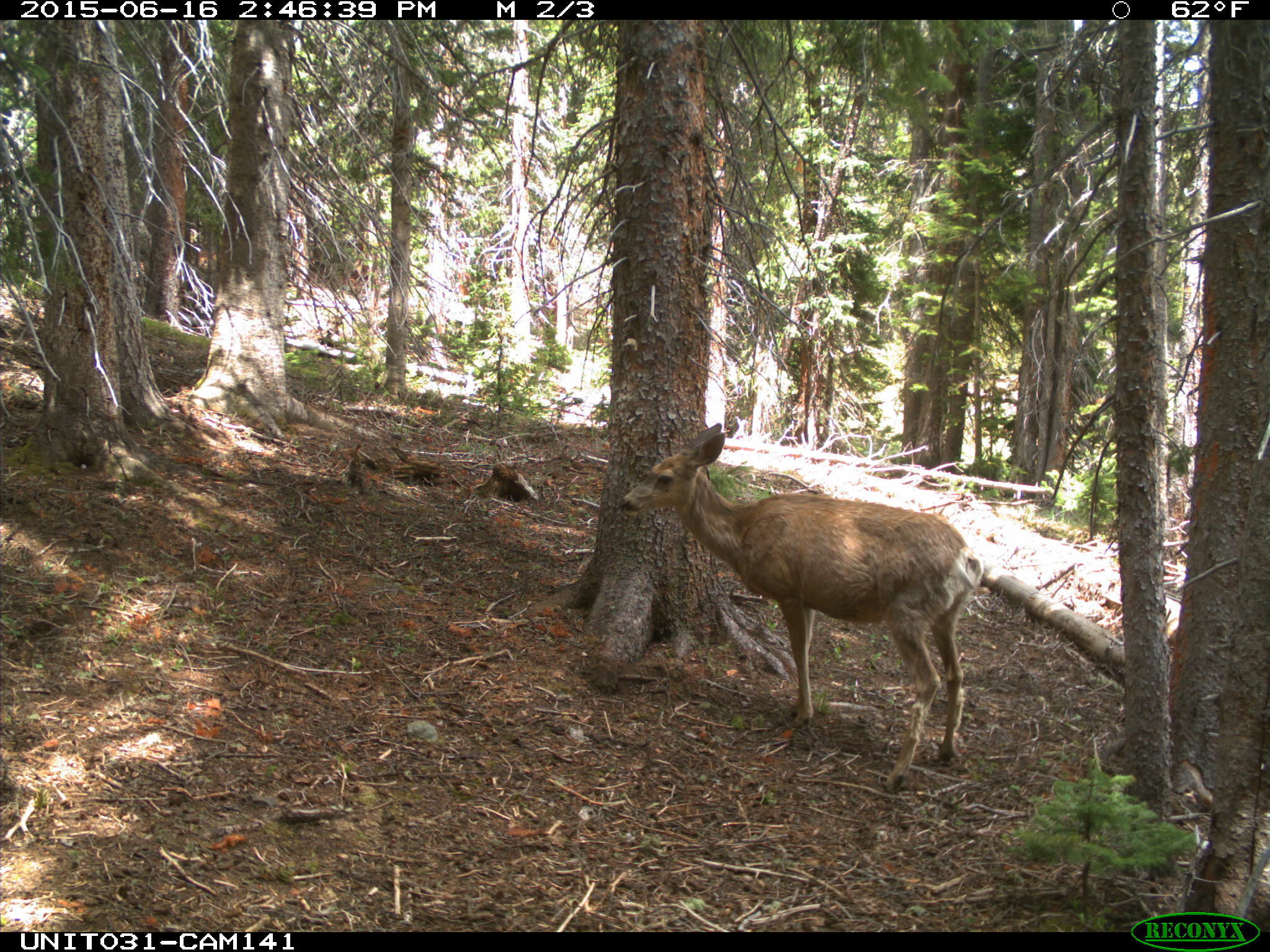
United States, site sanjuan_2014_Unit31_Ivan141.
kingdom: Animalia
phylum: Chordata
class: Mammalia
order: Artiodactyla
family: Cervidae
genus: Odocoileus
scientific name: Odocoileus hemionus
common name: mule deer